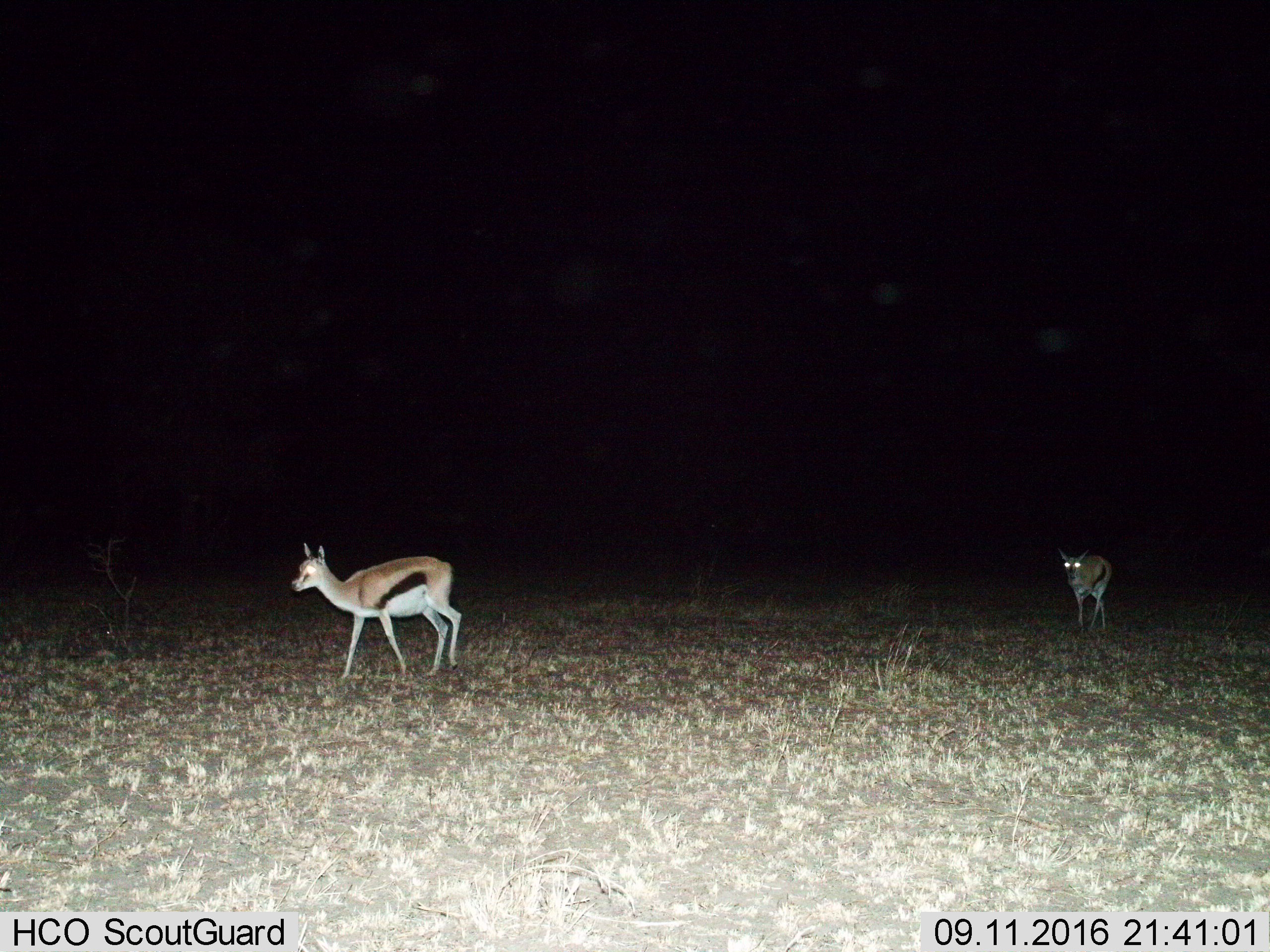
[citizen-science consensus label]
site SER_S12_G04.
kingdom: Animalia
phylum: Chordata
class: Mammalia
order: Artiodactyla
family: Bovidae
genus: Eudorcas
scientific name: Eudorcas thomsonii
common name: thomson's gazelle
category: gazellethomsons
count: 2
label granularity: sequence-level